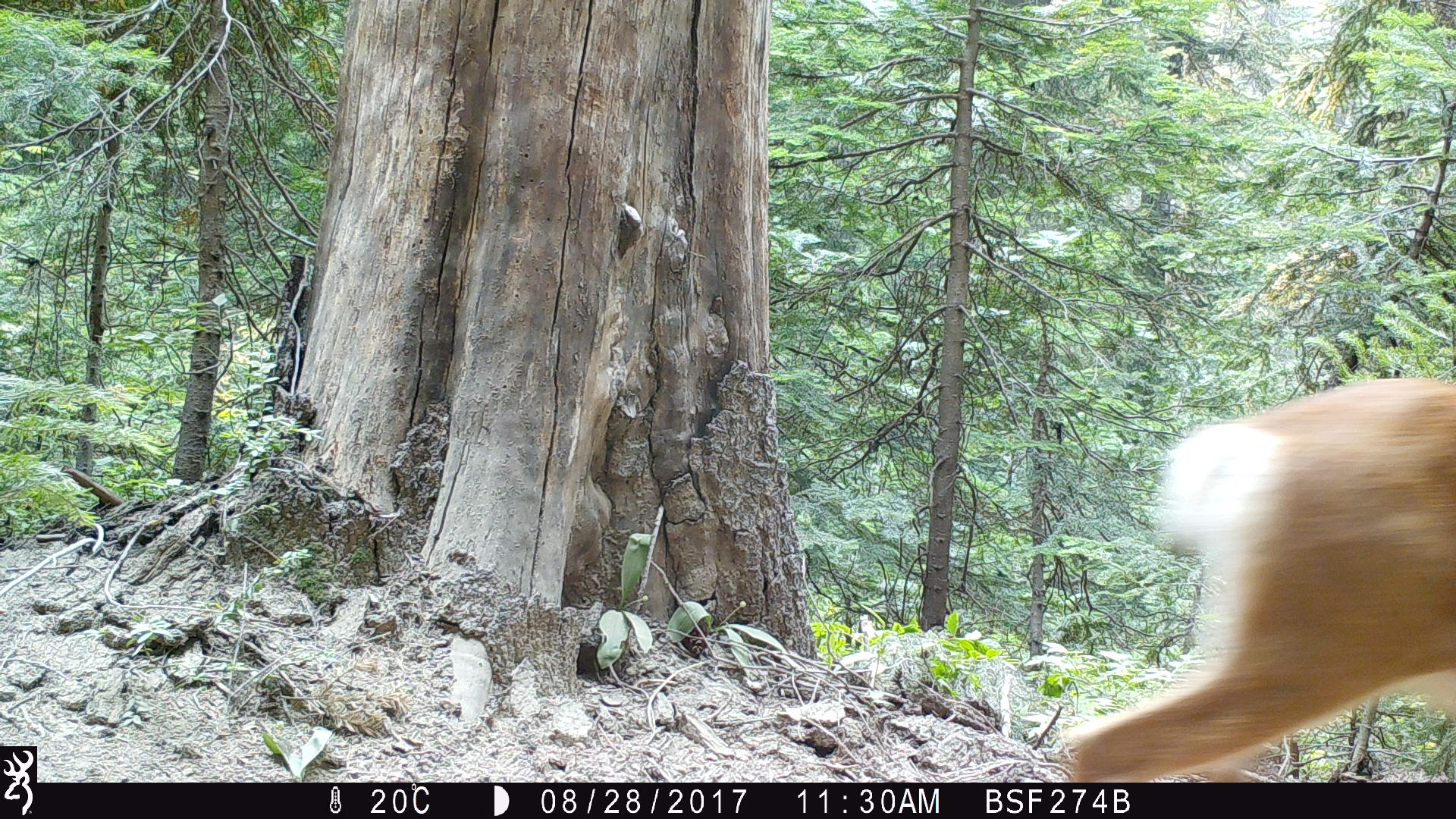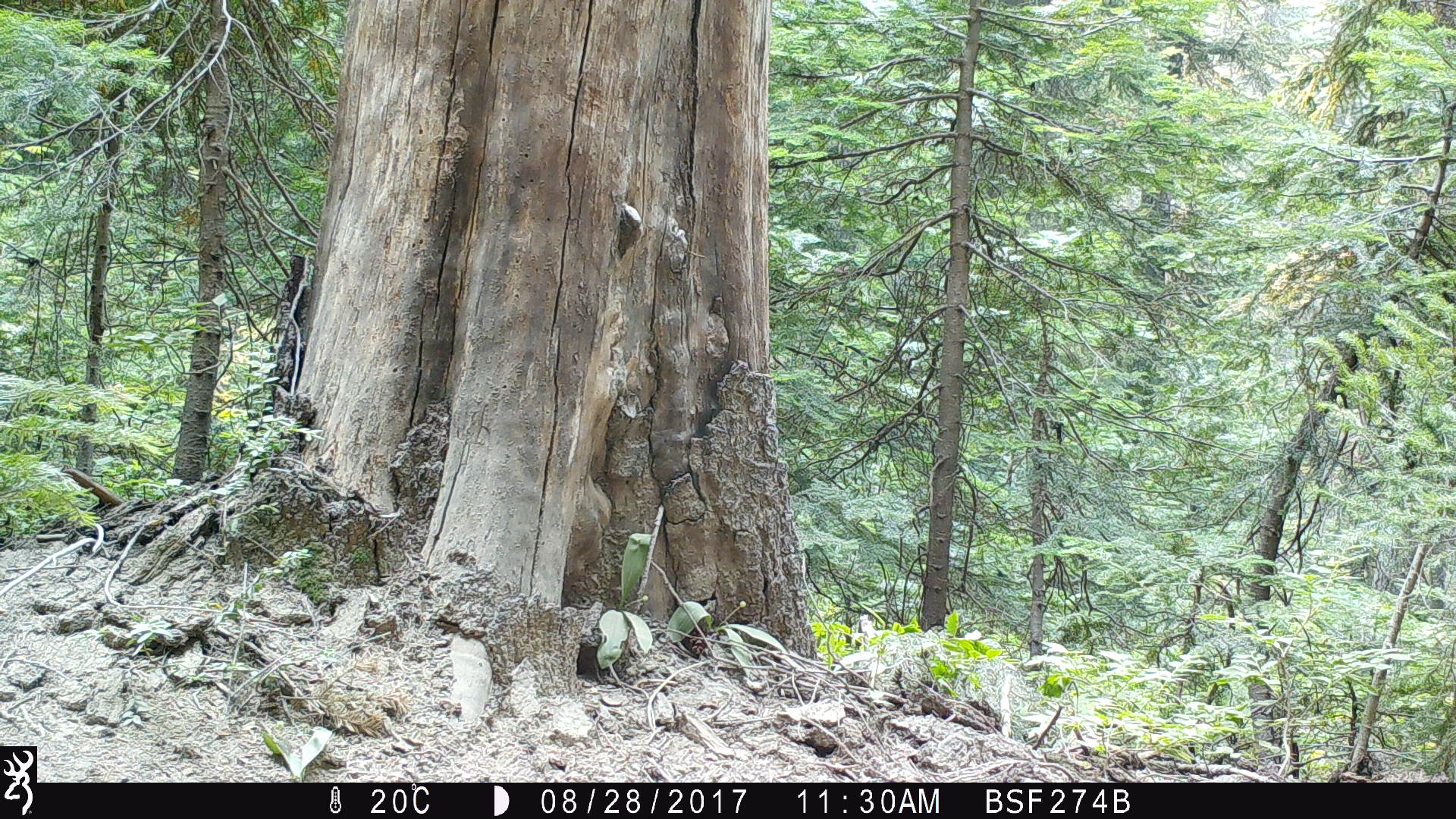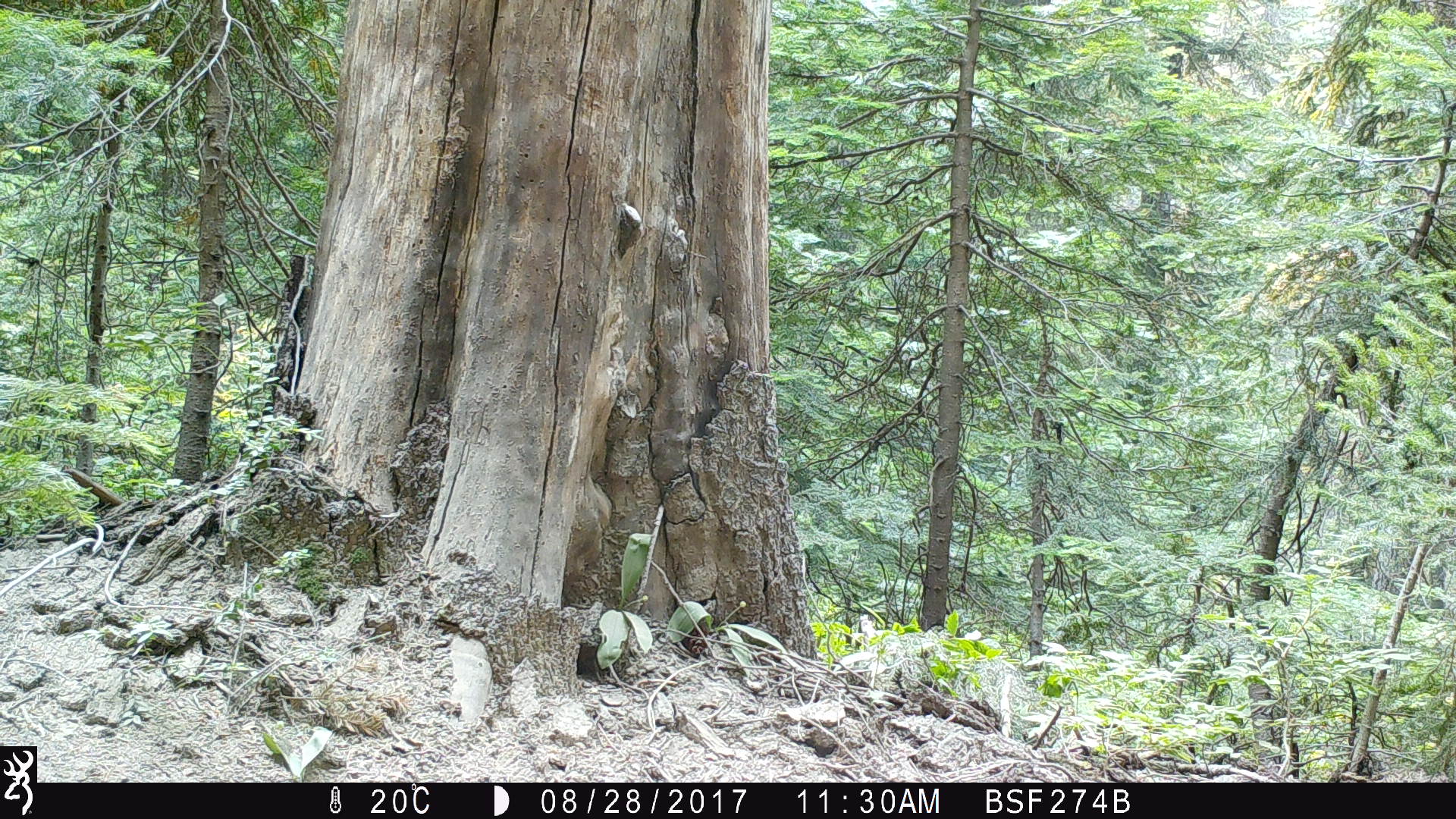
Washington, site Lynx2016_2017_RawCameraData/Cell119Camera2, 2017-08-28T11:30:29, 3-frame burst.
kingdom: Animalia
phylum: Chordata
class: Mammalia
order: Artiodactyla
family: Cervidae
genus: Odocoileus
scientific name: Odocoileus hemionus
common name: mule deer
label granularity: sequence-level